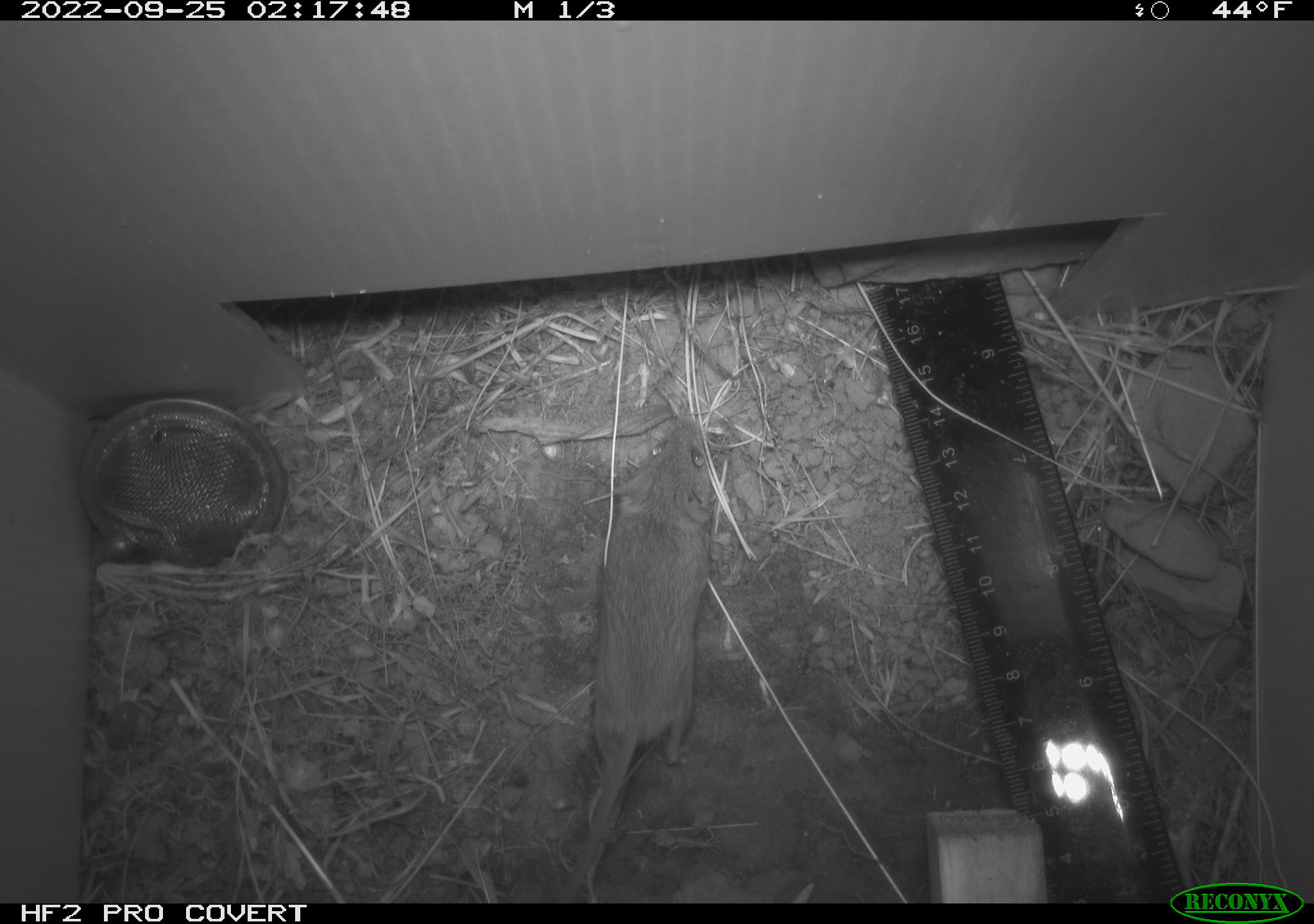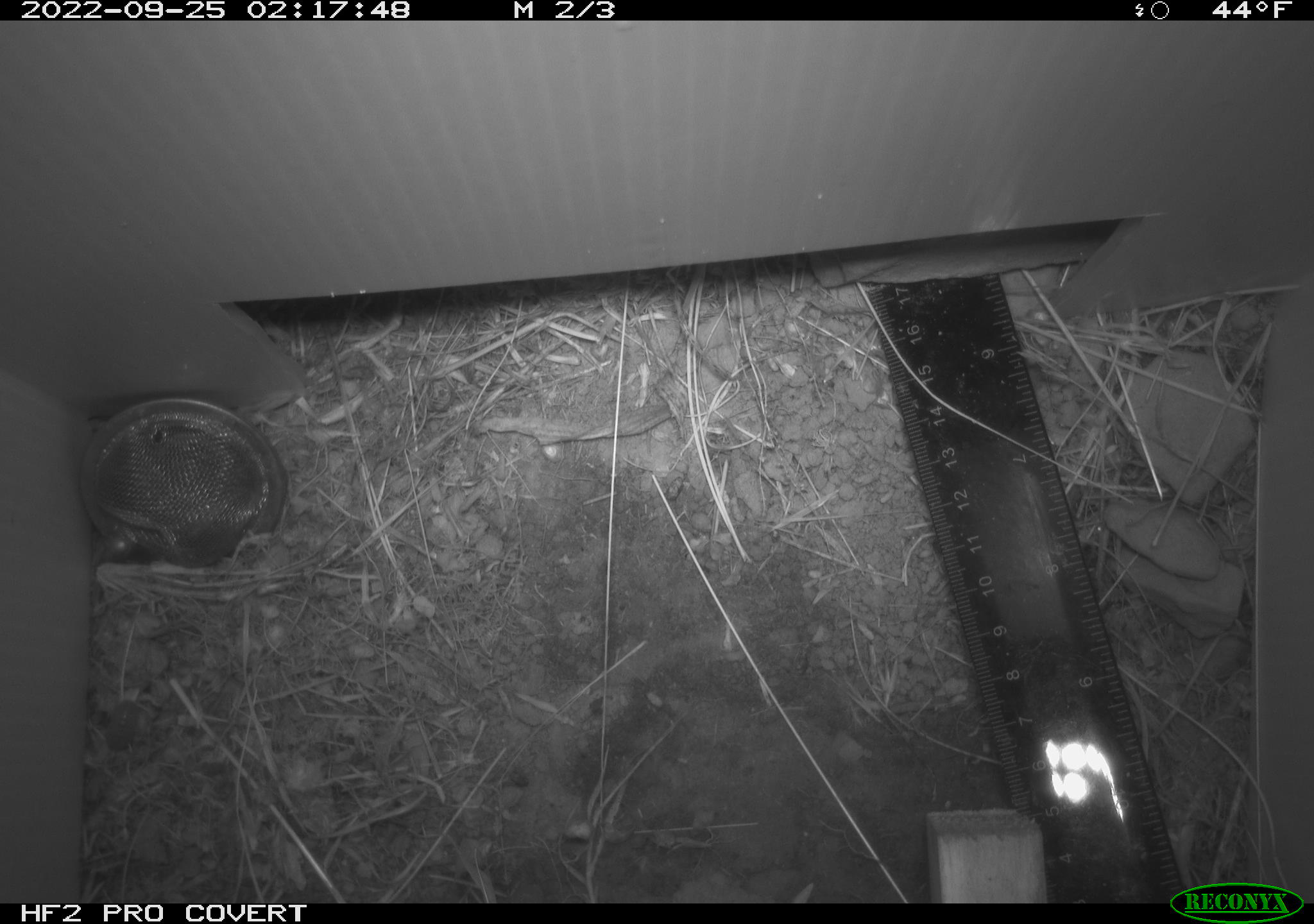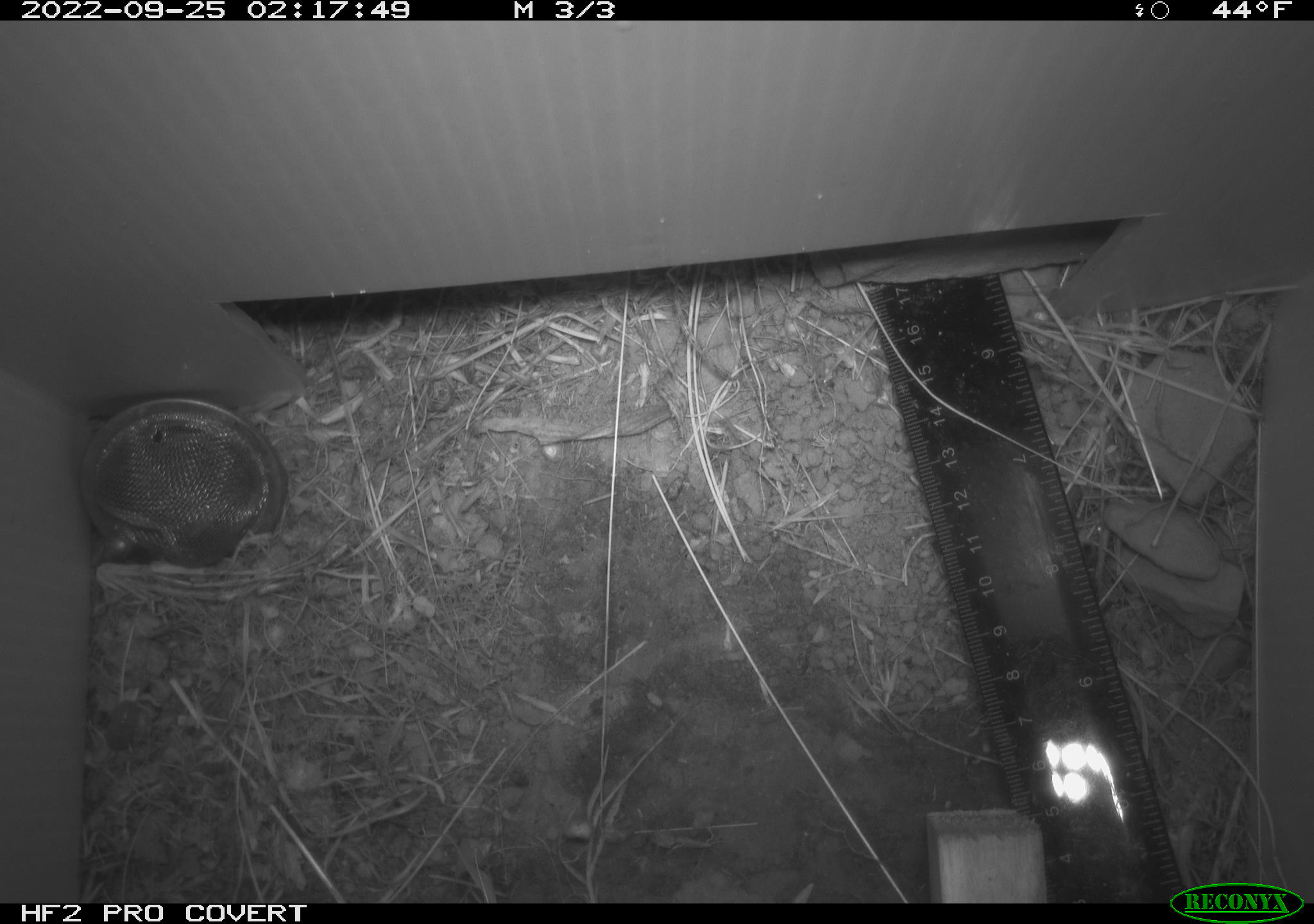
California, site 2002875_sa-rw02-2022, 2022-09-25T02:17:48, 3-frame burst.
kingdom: Animalia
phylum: Chordata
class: Mammalia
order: Rodentia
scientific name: Rodentia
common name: mouse species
Mouse species (Rodentia).